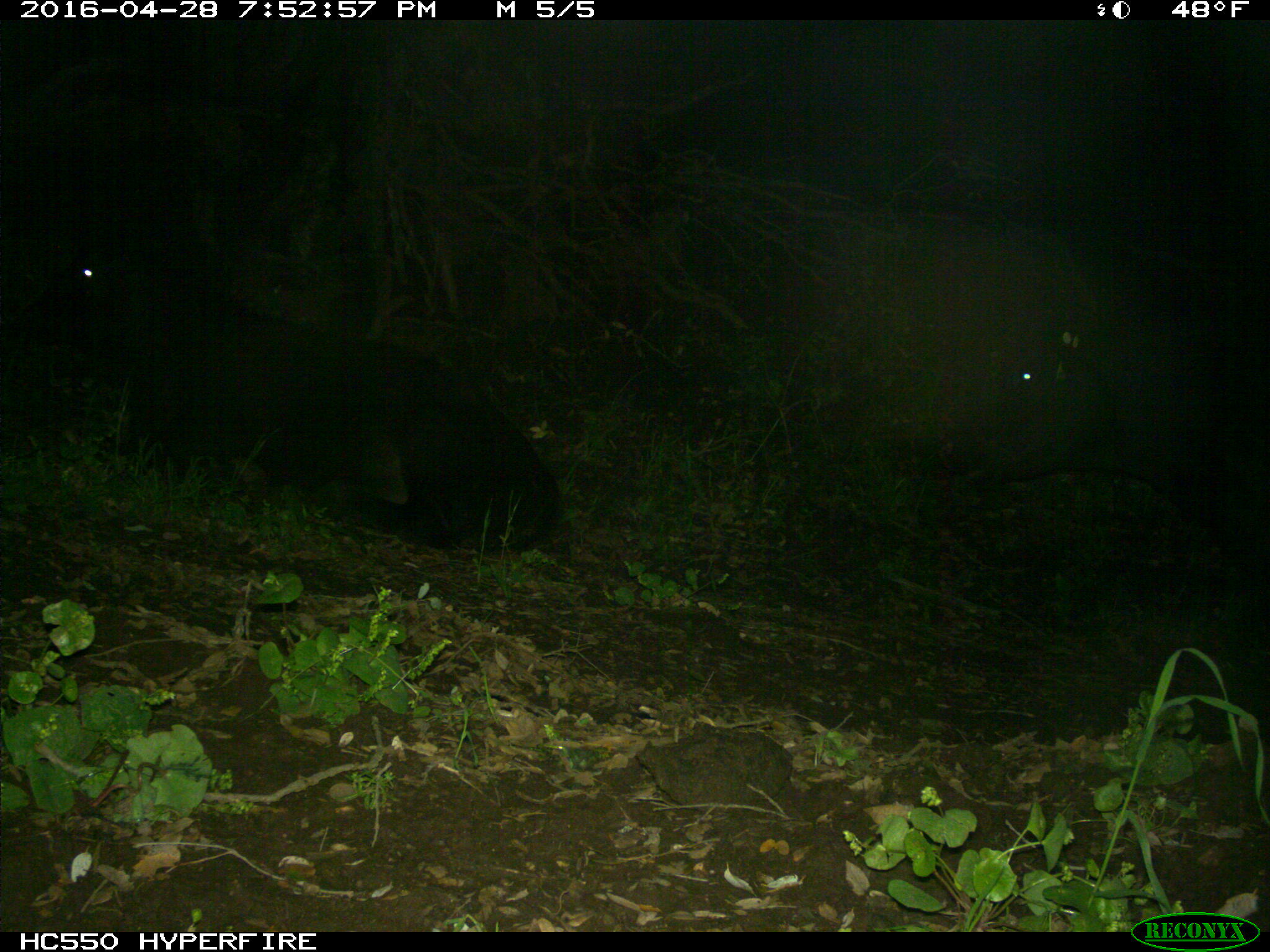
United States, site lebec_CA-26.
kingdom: Animalia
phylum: Chordata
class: Mammalia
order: Artiodactyla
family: Bovidae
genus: Bos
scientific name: Bos taurus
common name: domestic cow